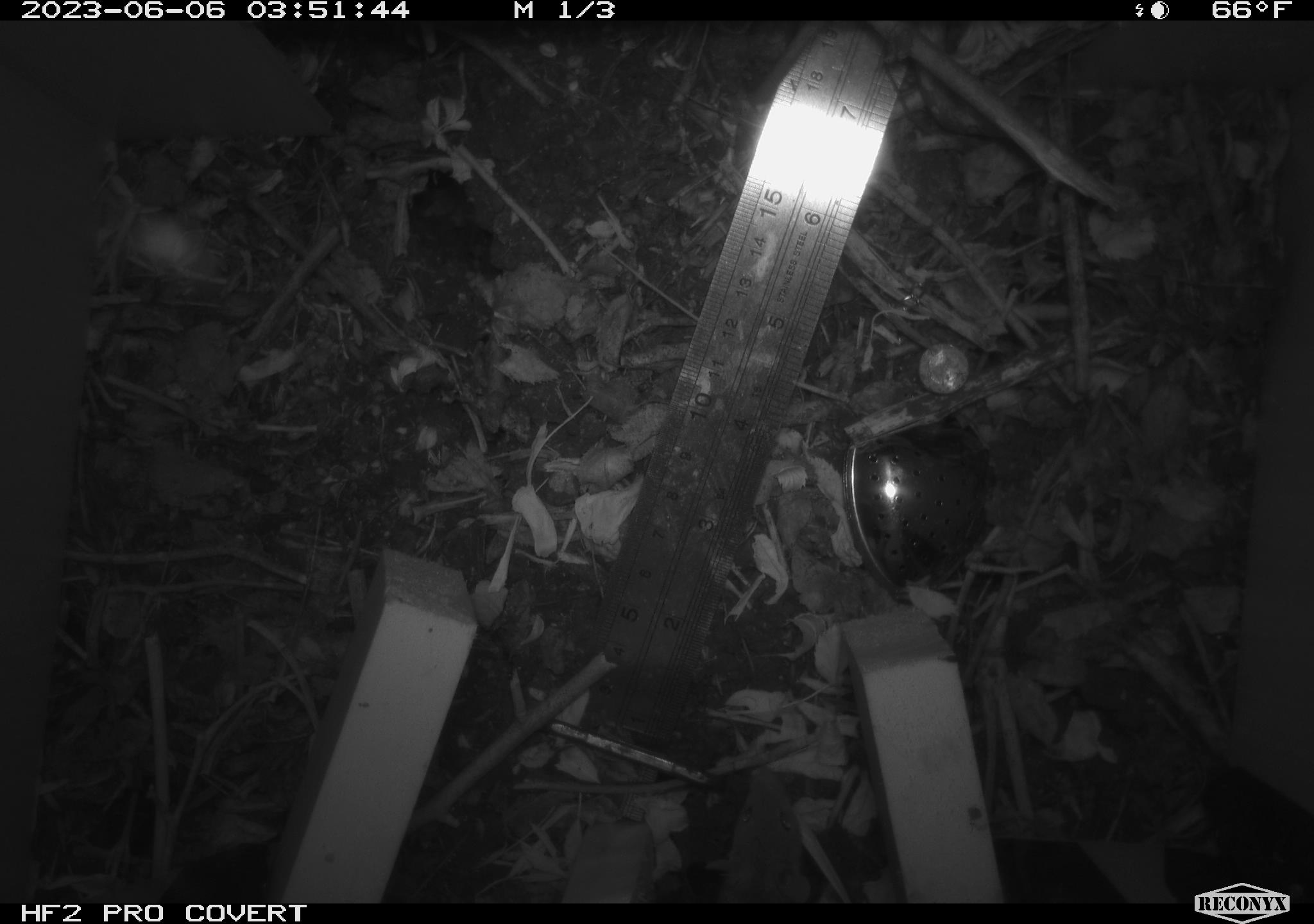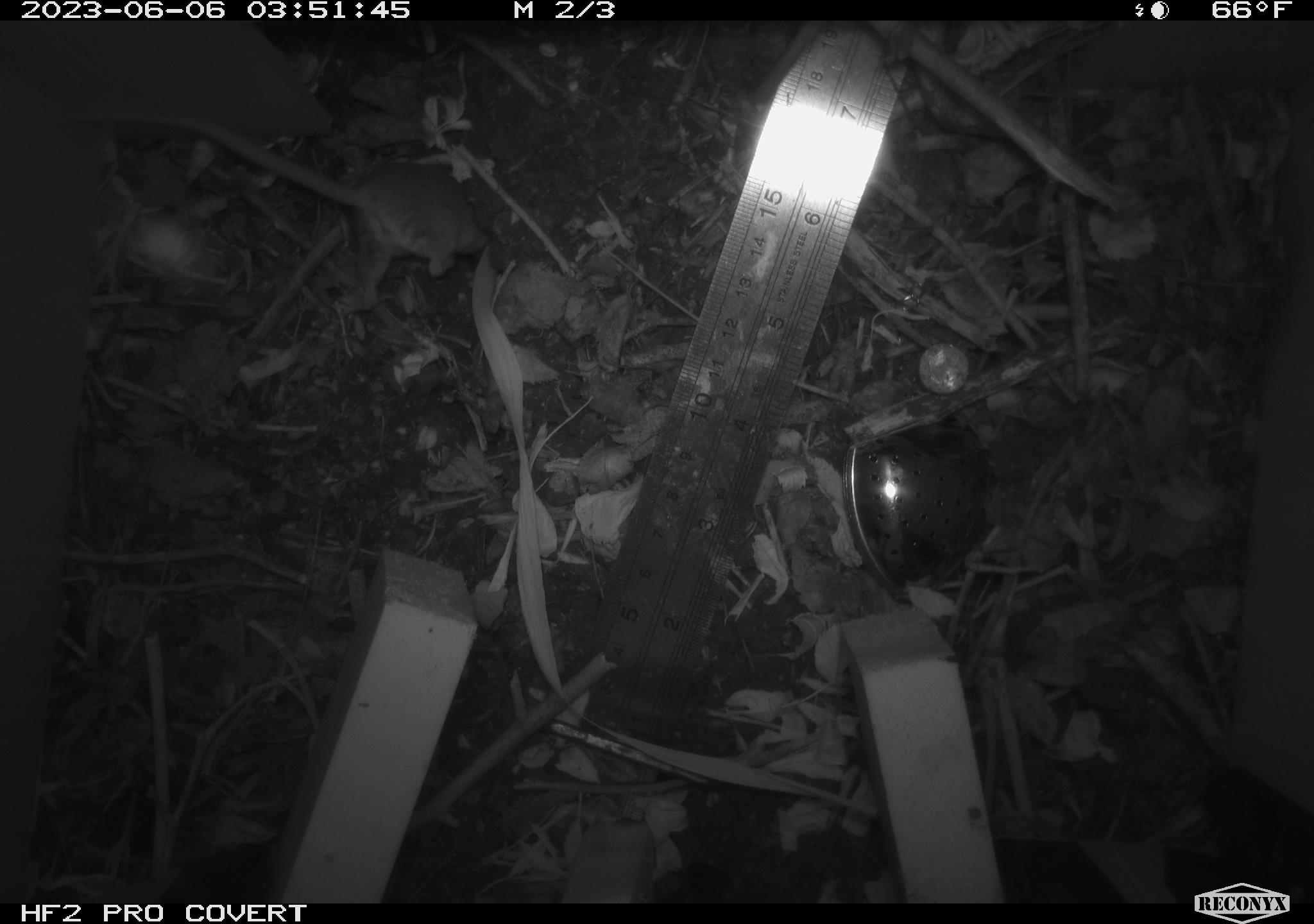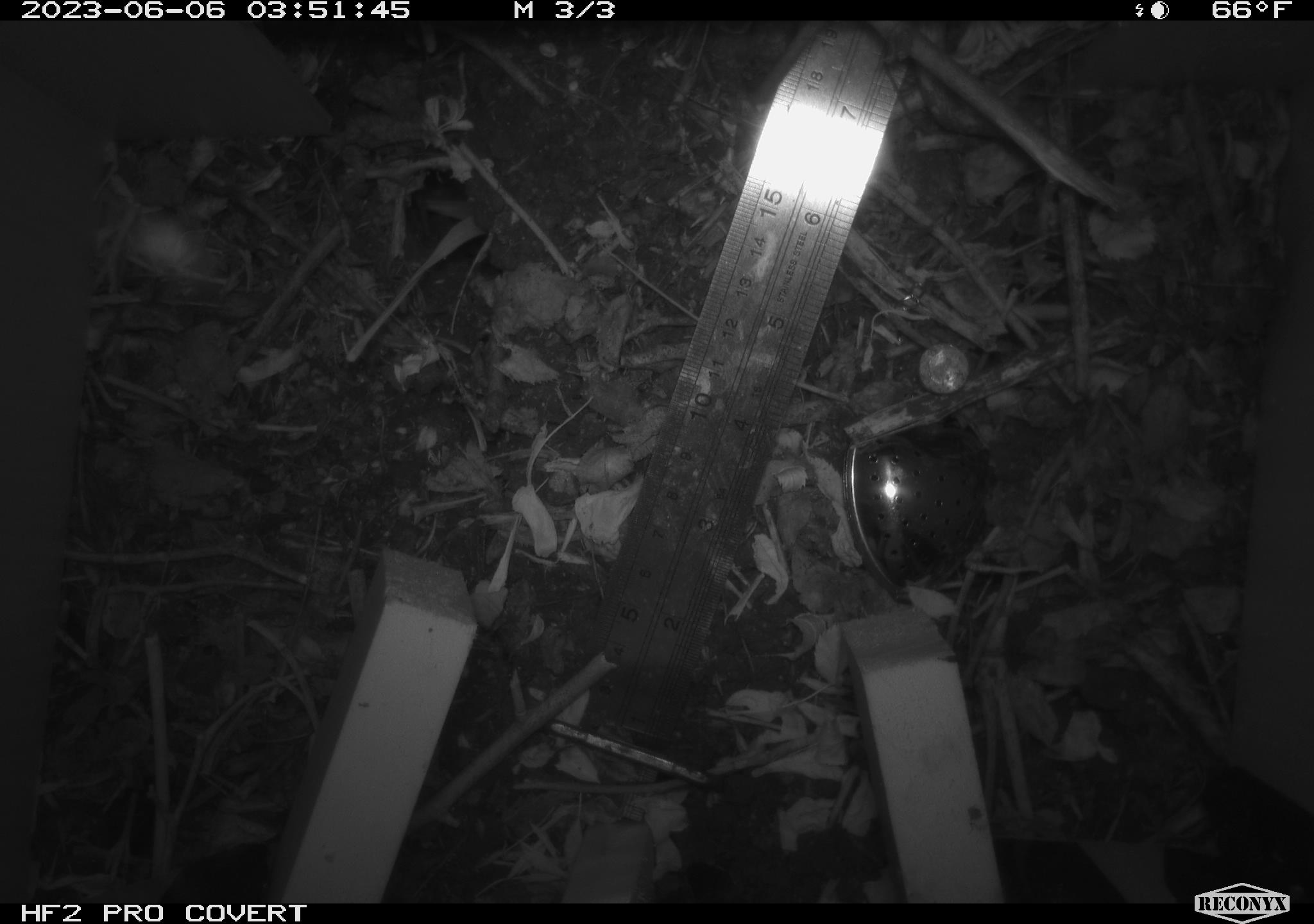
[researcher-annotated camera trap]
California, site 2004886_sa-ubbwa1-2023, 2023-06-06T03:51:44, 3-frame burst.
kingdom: Animalia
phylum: Chordata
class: Mammalia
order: Rodentia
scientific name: Rodentia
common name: rodent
Rodent (Rodentia).